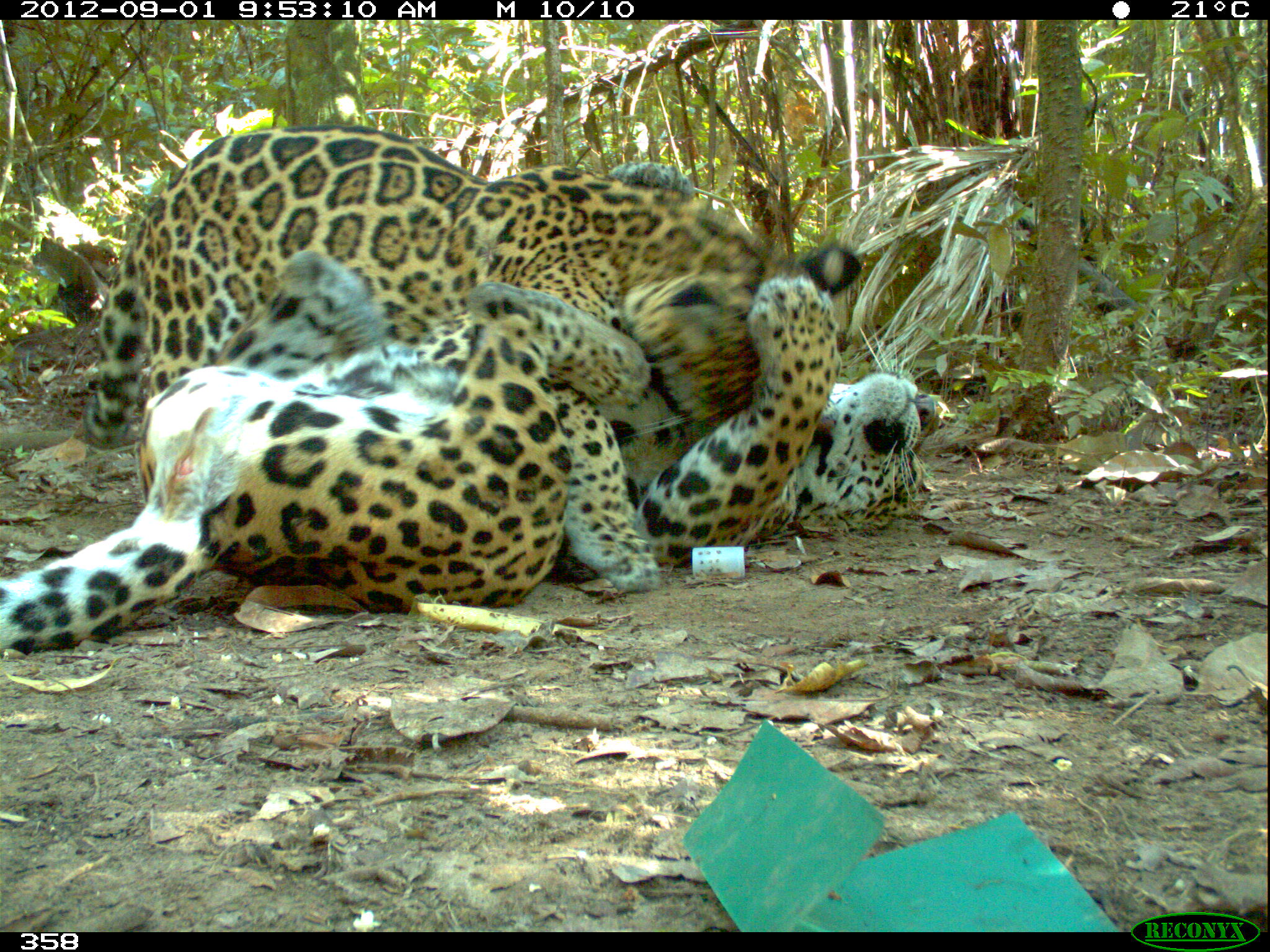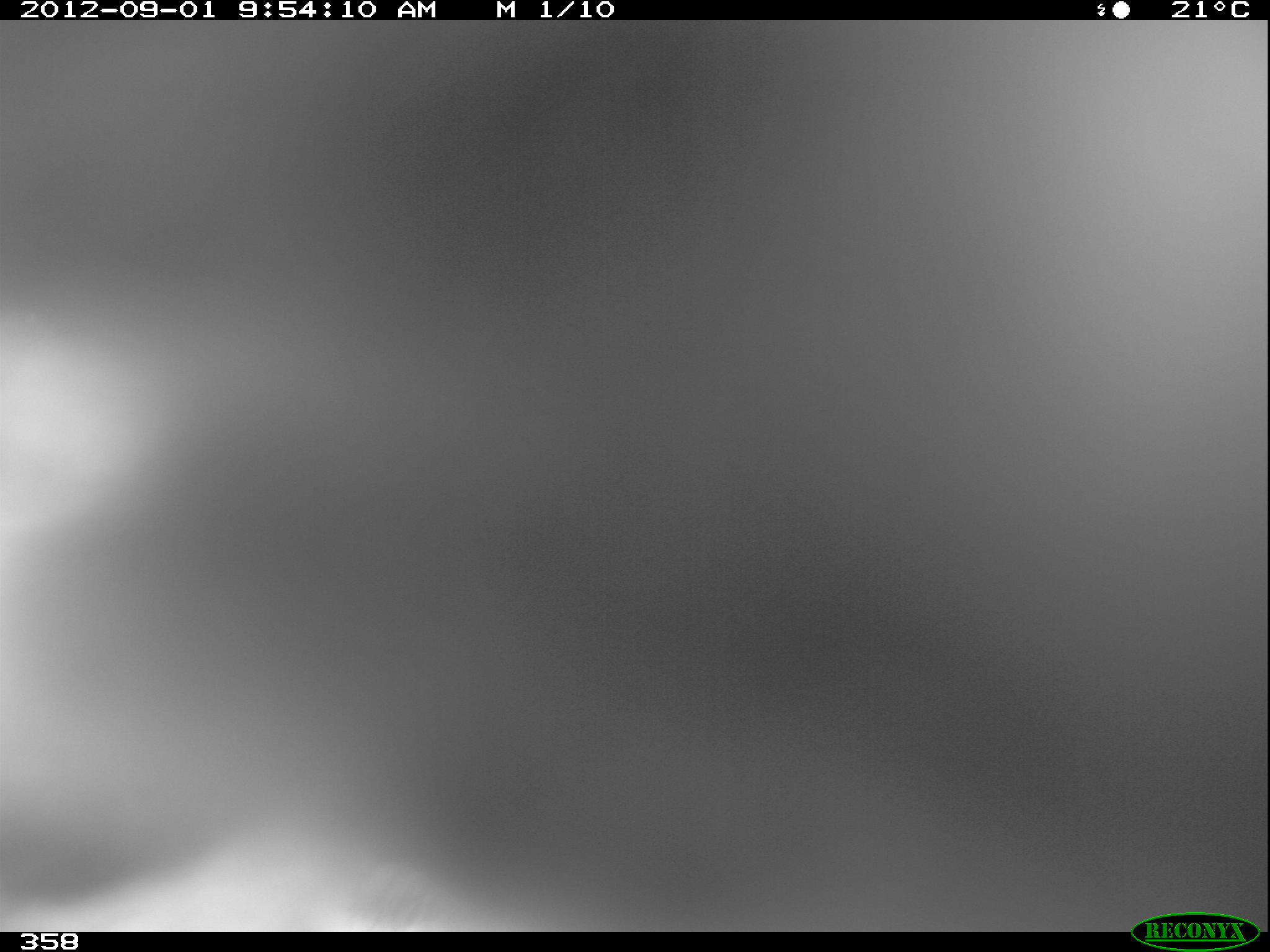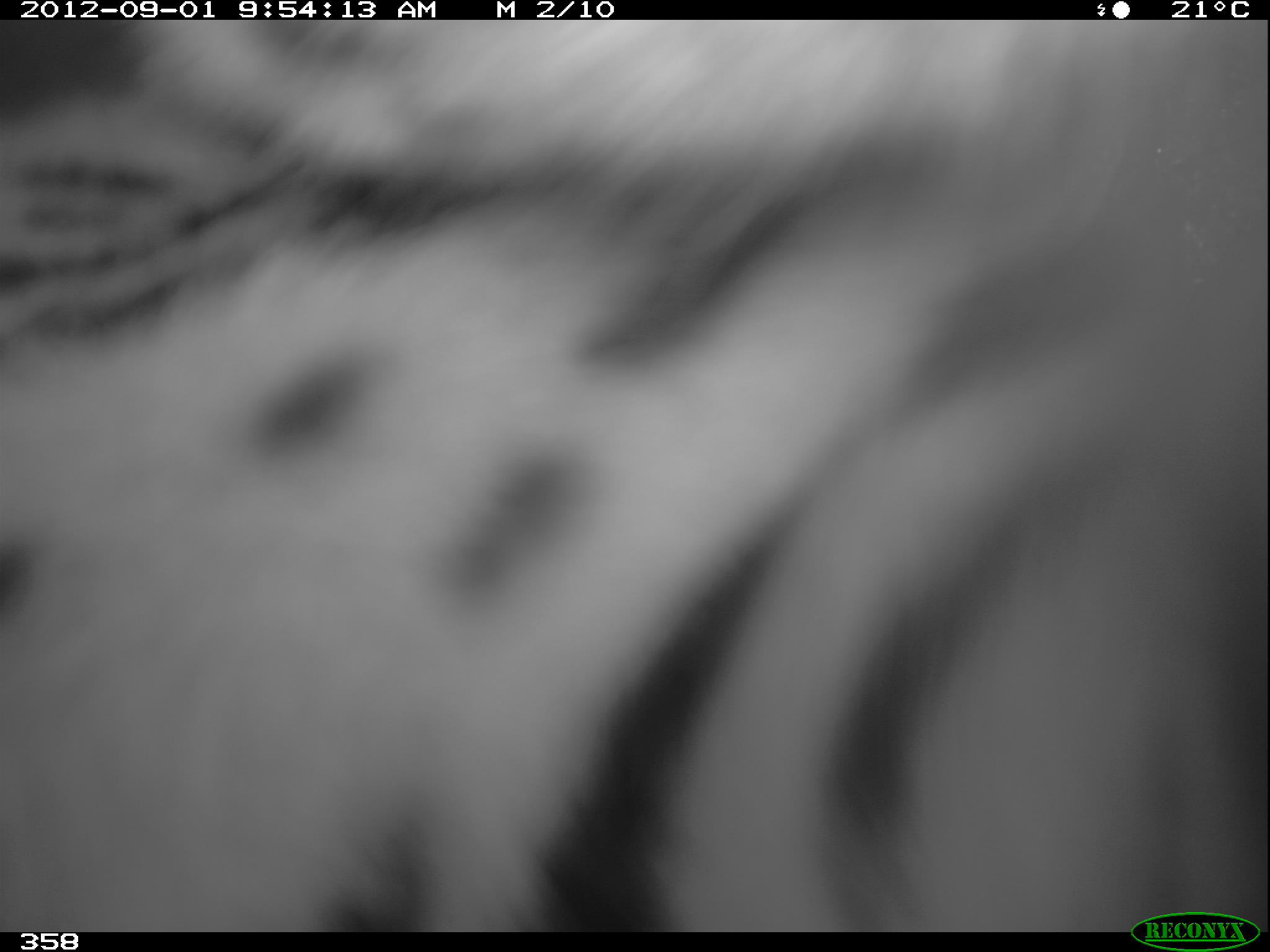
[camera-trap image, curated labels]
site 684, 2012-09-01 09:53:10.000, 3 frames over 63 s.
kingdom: Animalia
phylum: Chordata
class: Mammalia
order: Carnivora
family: Felidae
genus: Panthera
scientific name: Panthera onca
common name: jaguar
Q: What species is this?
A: Panthera onca (jaguar).